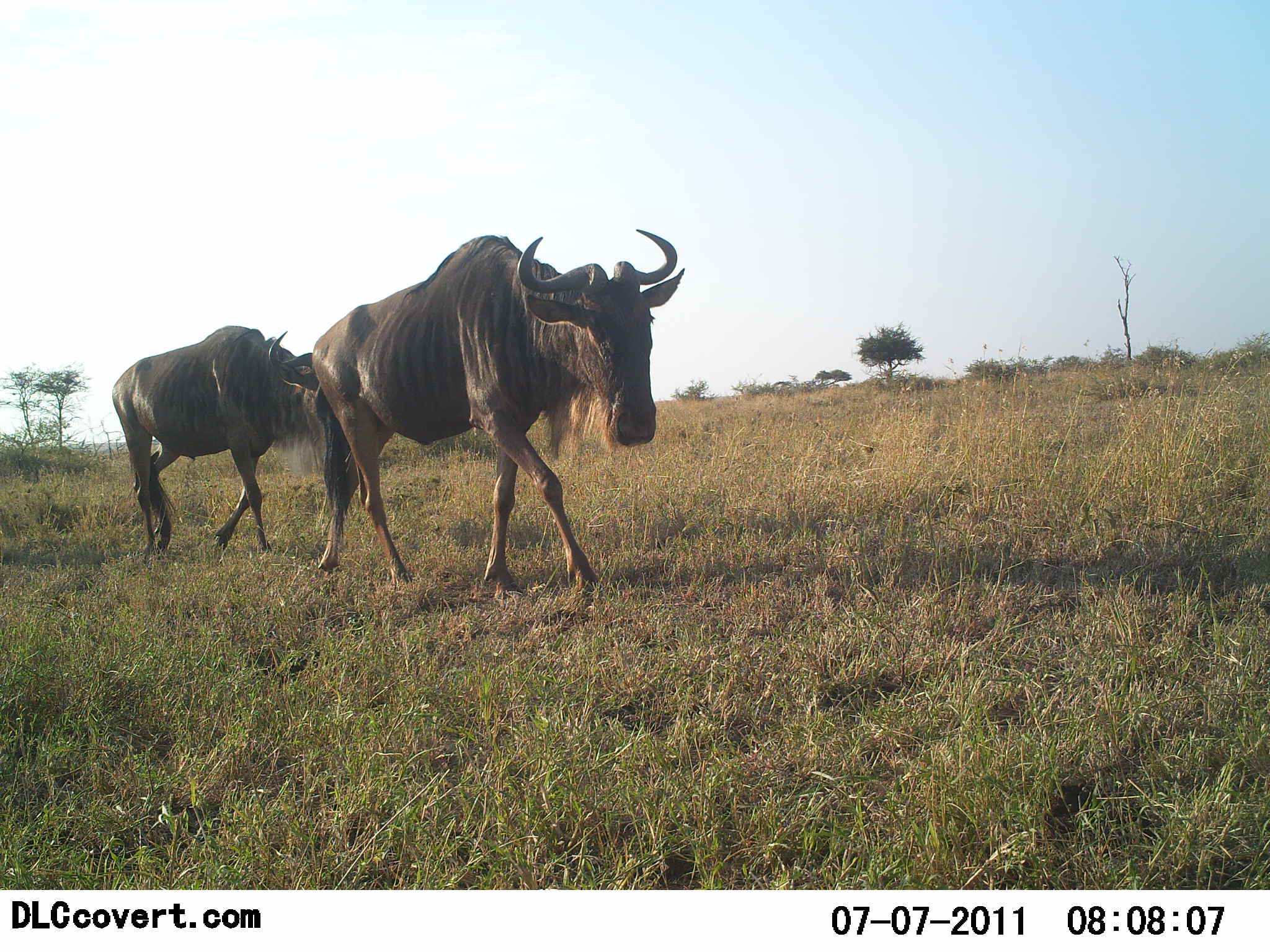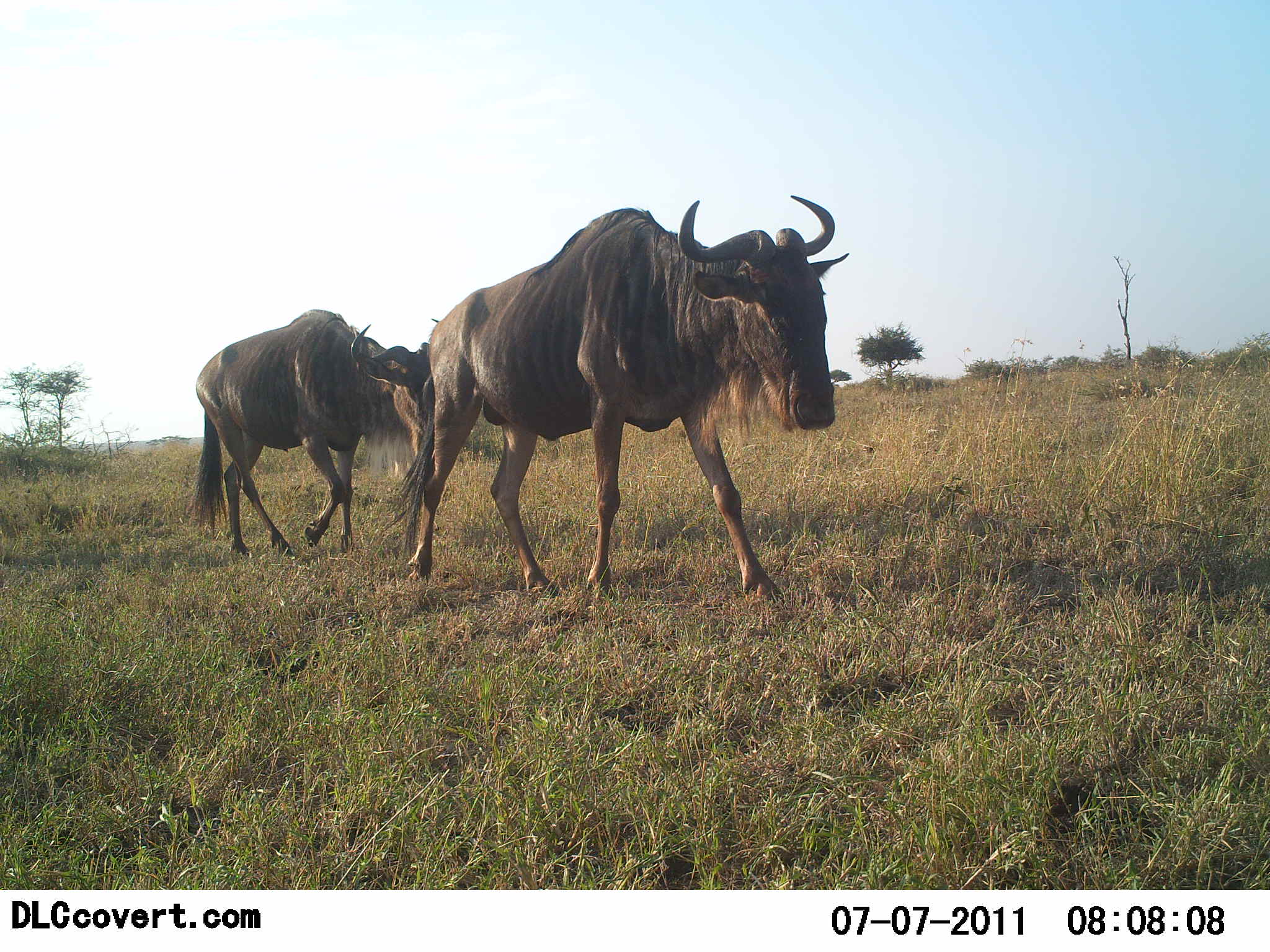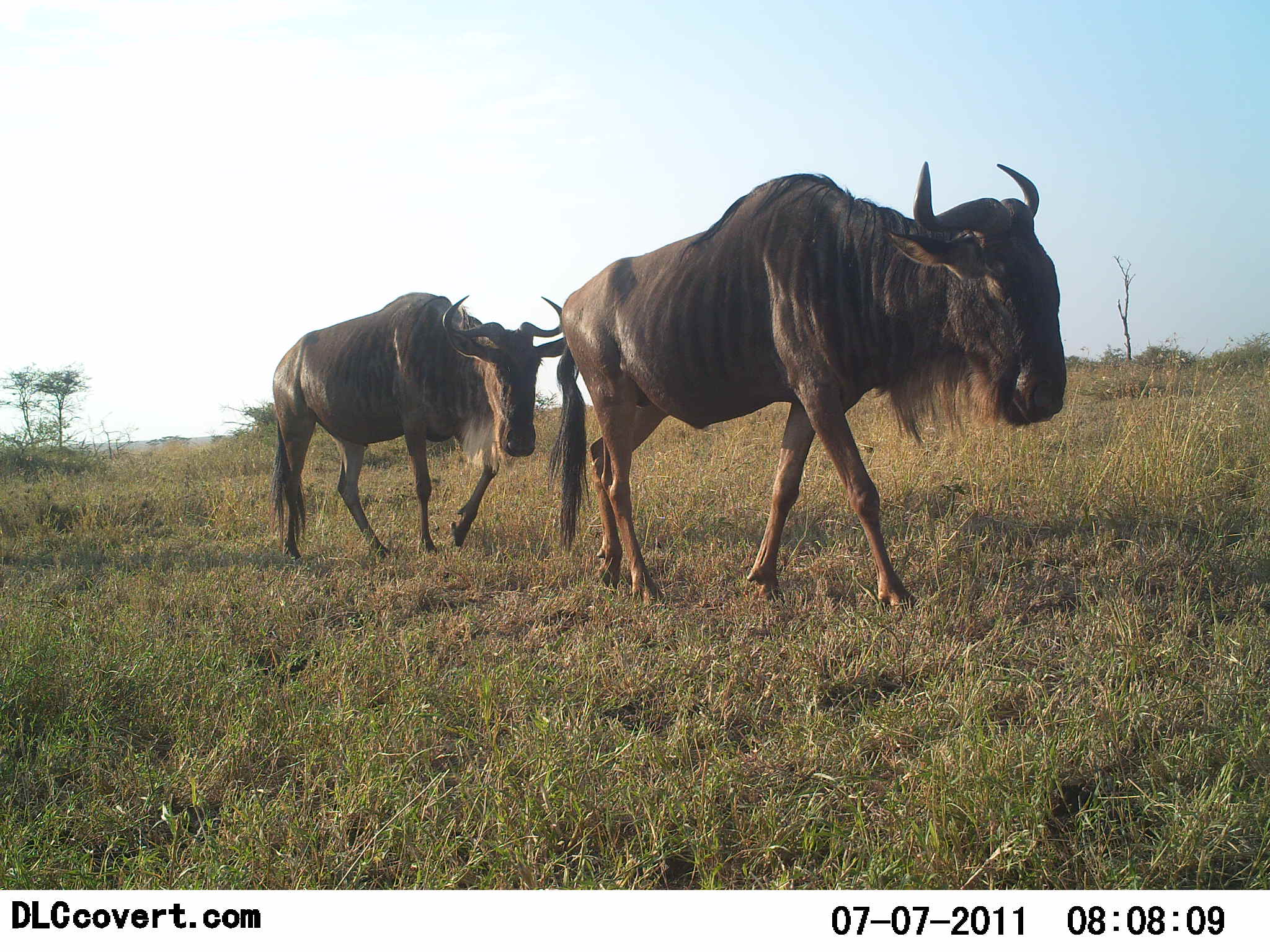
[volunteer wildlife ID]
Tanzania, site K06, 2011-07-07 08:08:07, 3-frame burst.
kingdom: Animalia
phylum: Chordata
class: Mammalia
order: Artiodactyla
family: Bovidae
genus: Connochaetes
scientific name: Connochaetes taurinus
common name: blue wildebeest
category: wildebeest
Wildebeest (blue wildebeest) (Connochaetes taurinus), count 2. Behavior (volunteer vote fractions): standing 0%, resting 0%, moving 100%, interacting 9%. Young present (vote fraction): 0%. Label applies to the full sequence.